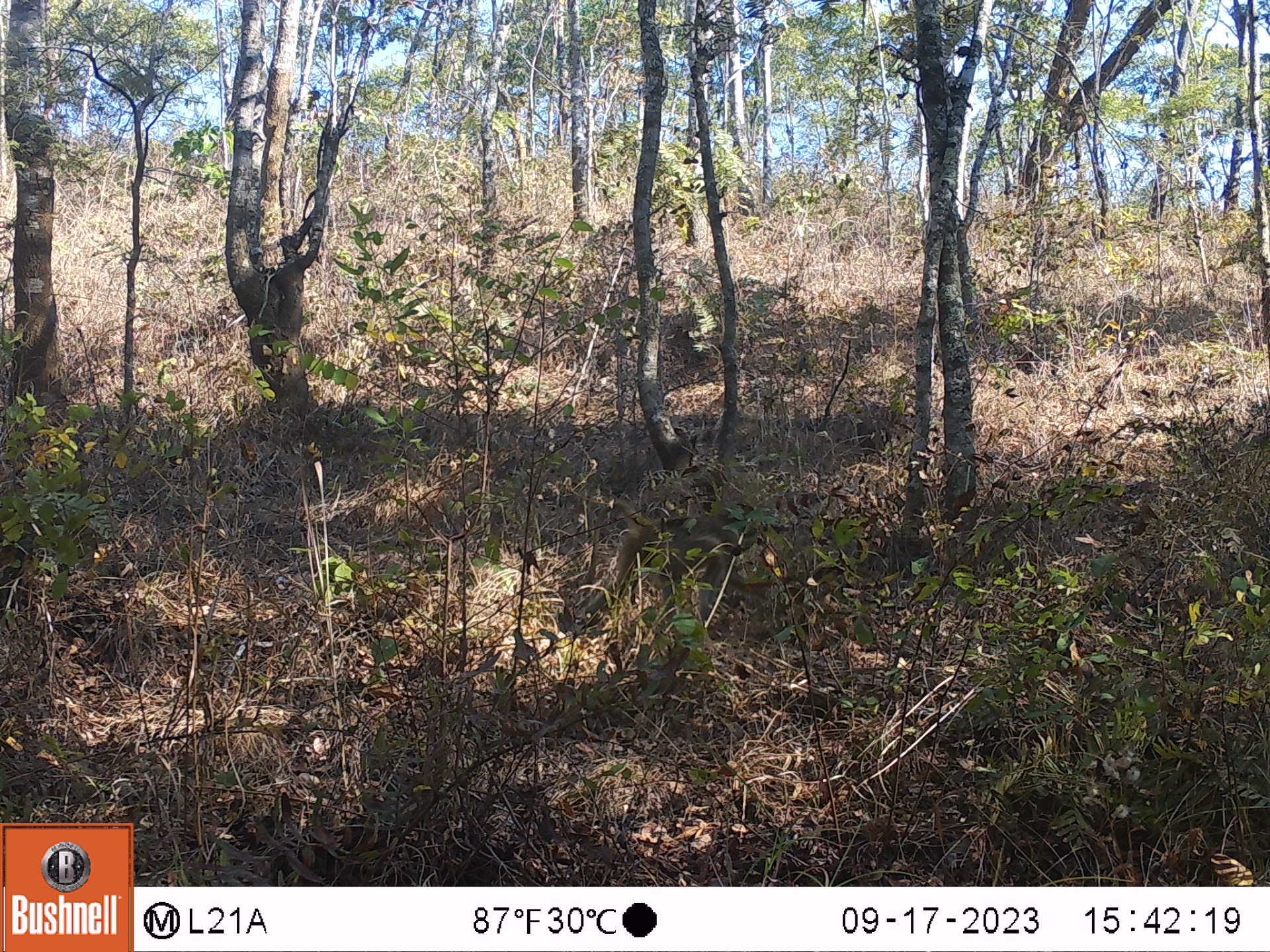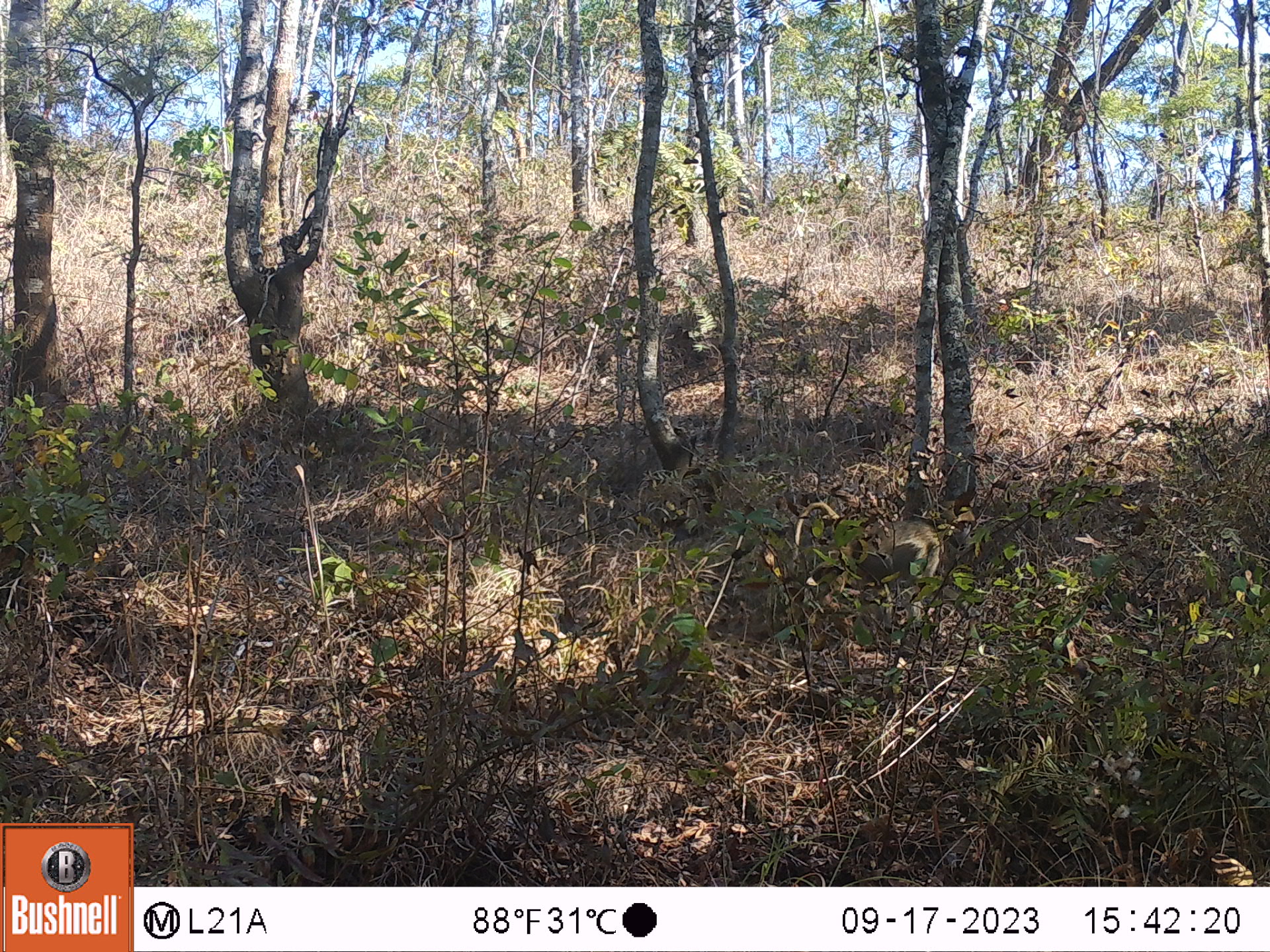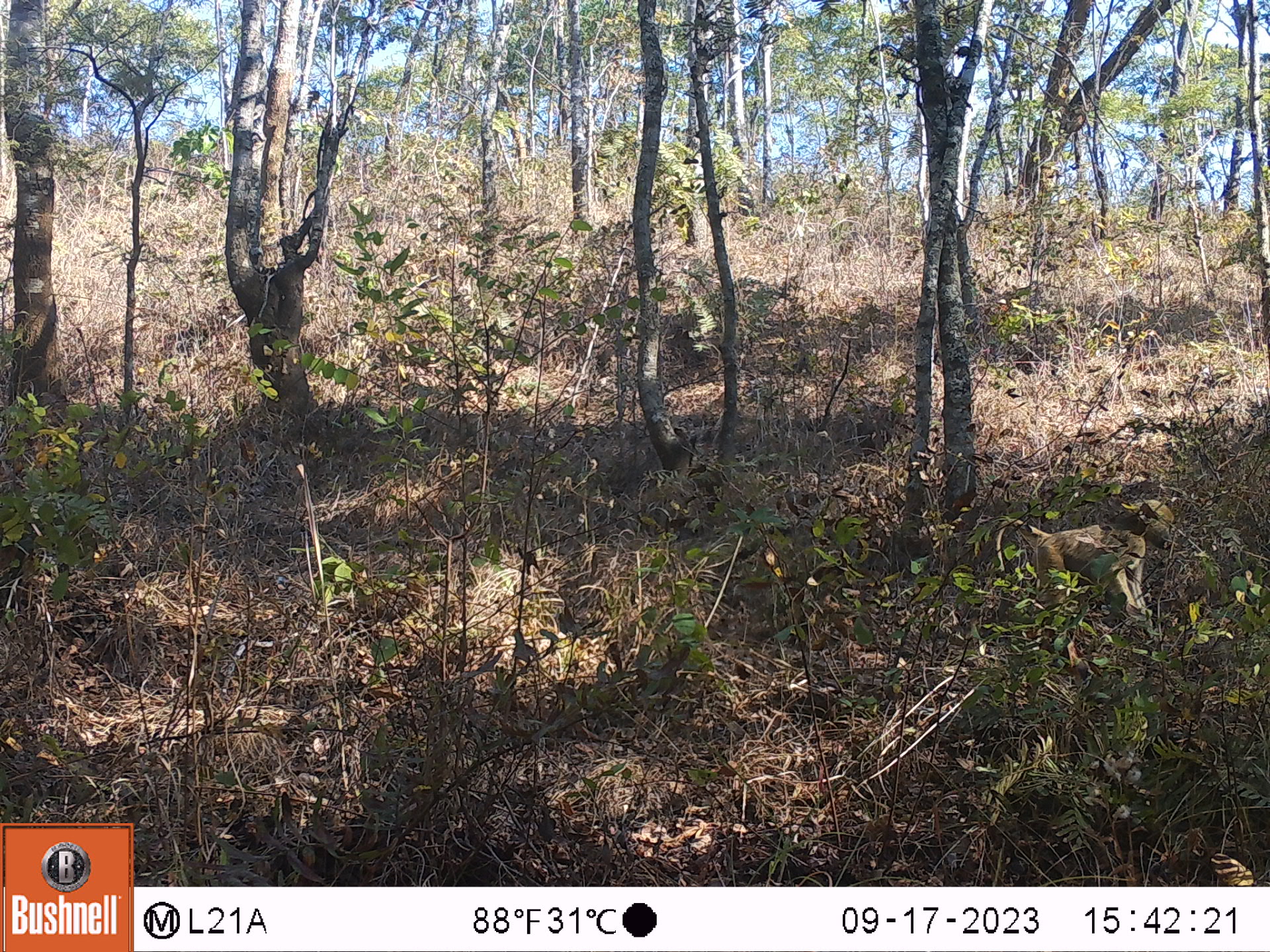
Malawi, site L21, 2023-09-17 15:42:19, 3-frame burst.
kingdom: Animalia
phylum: Chordata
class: Mammalia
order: Primates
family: Cercopithecidae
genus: Papio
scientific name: Papio cynocephalus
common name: yellow baboon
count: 1